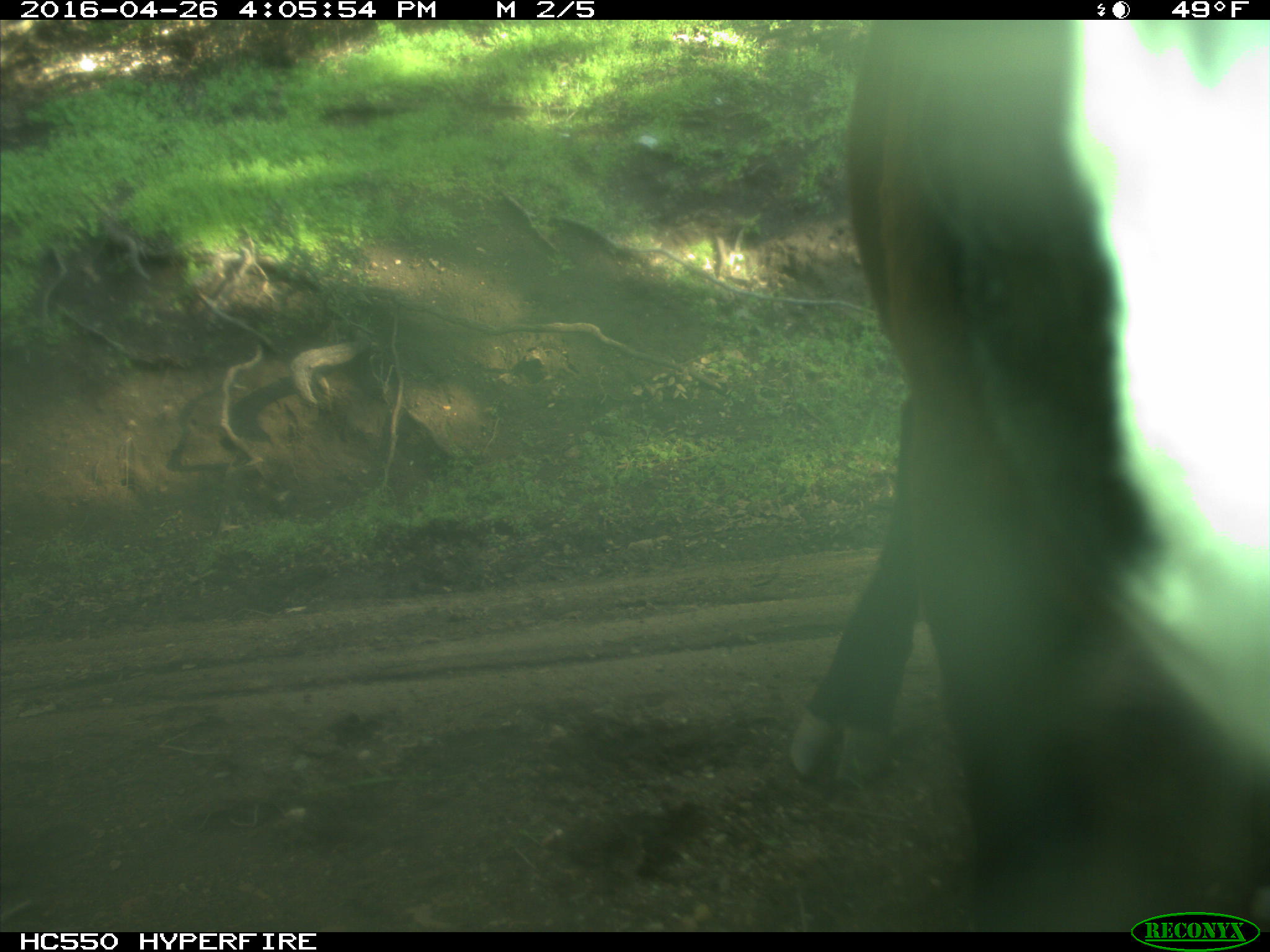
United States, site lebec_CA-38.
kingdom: Animalia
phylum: Chordata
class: Mammalia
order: Artiodactyla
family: Bovidae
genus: Bos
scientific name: Bos taurus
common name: domestic cow